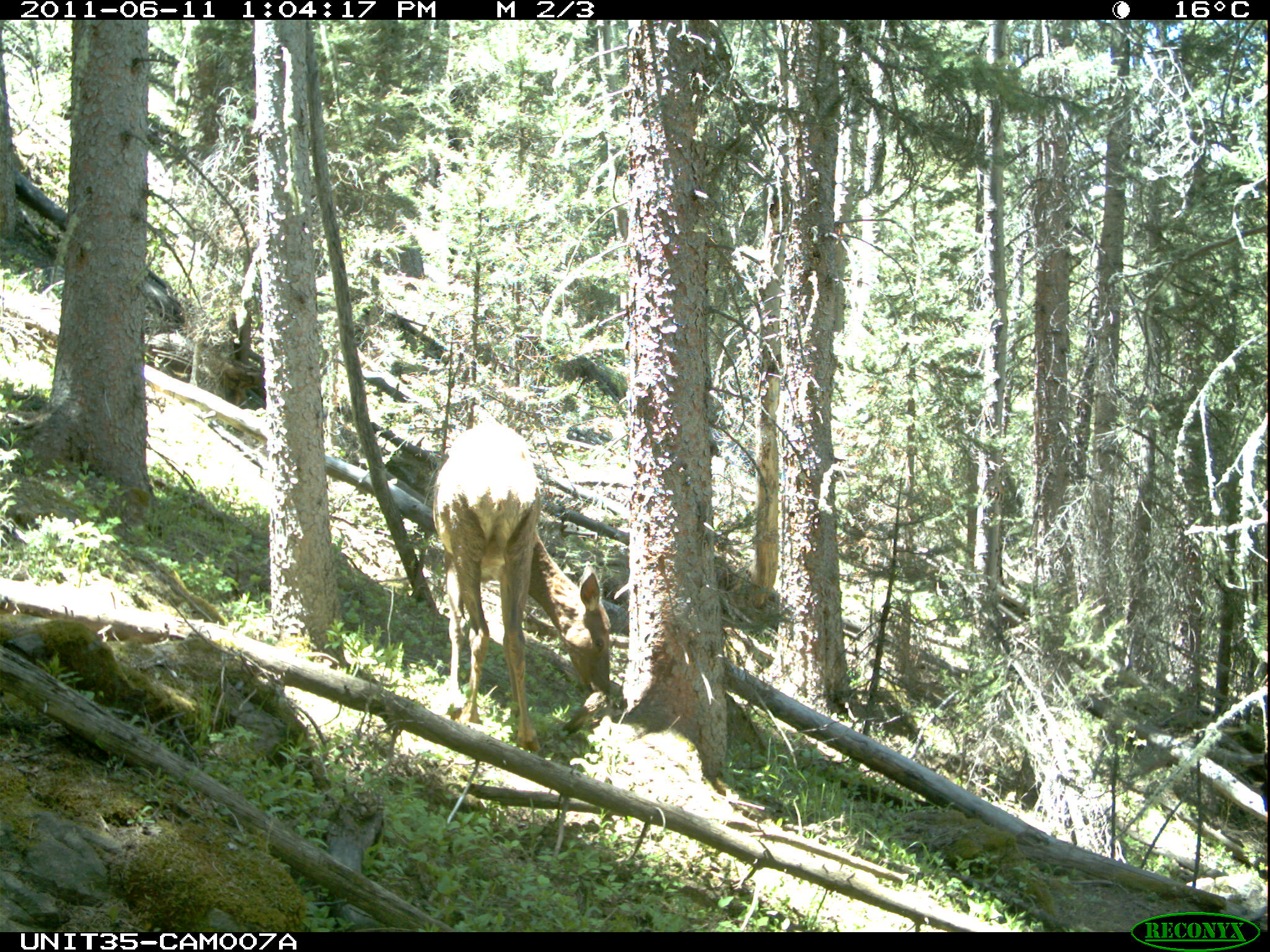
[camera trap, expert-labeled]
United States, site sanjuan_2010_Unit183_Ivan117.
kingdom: Animalia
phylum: Chordata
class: Mammalia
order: Artiodactyla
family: Cervidae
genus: Cervus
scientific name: Cervus elaphus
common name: red deer